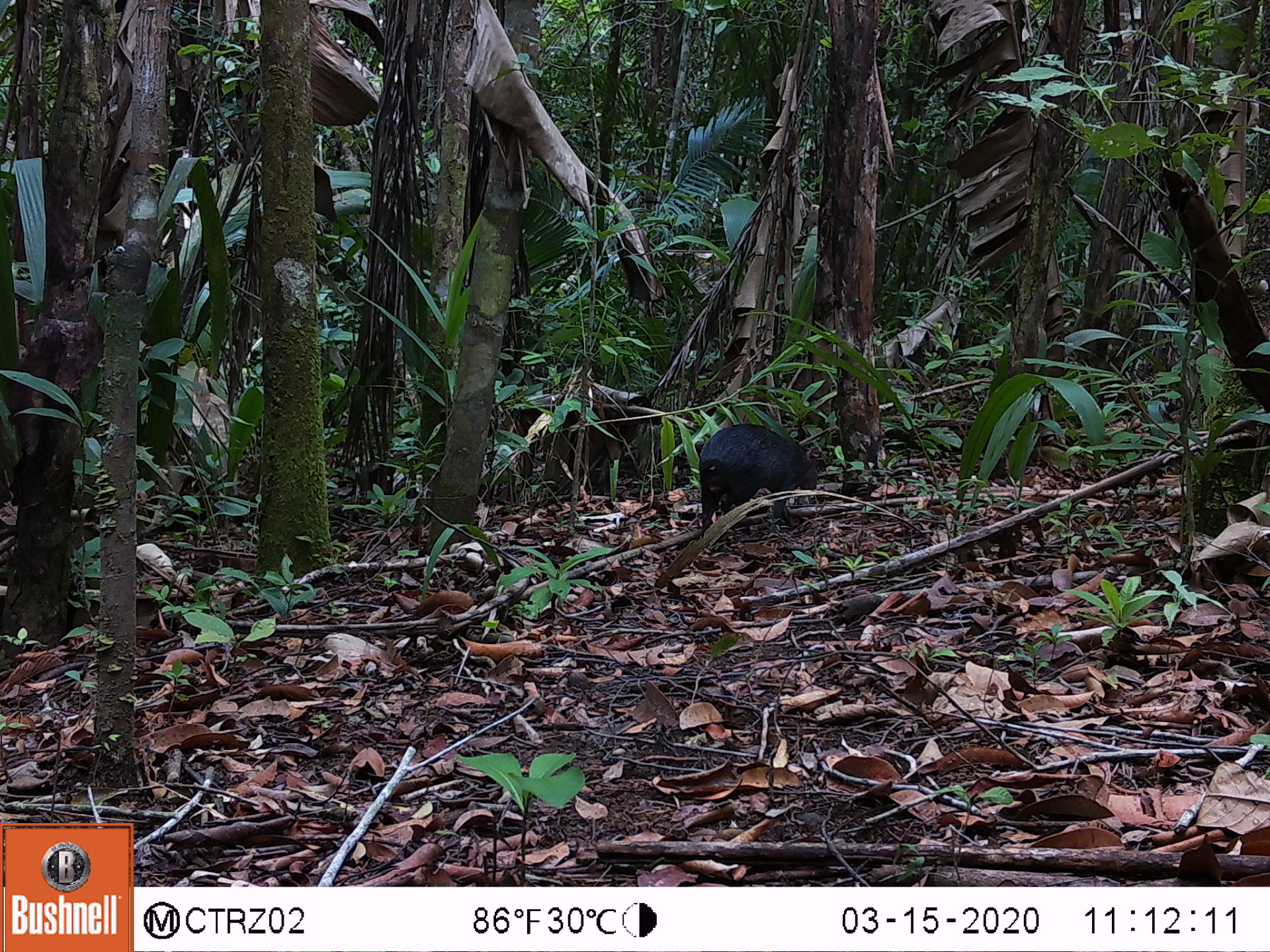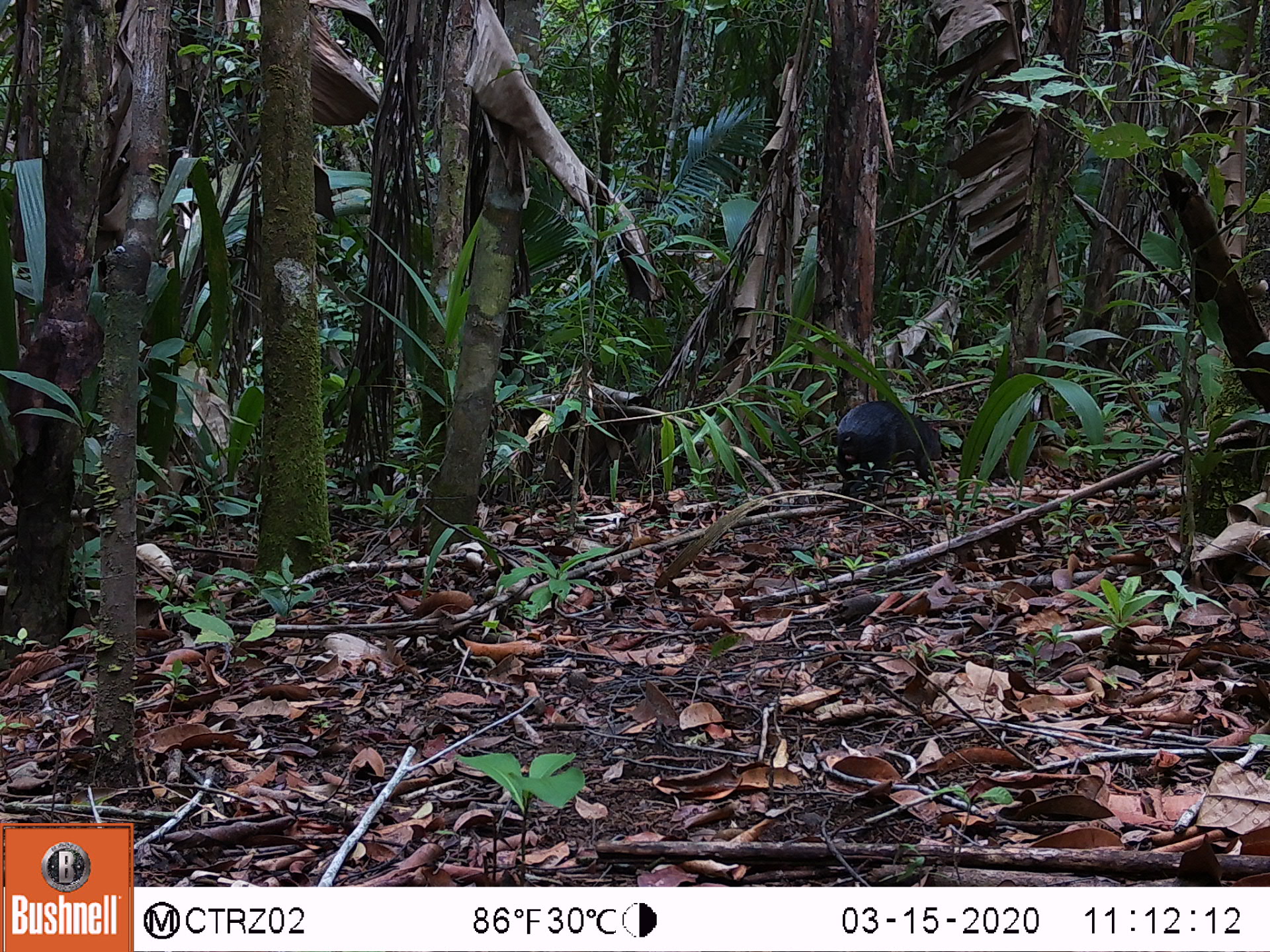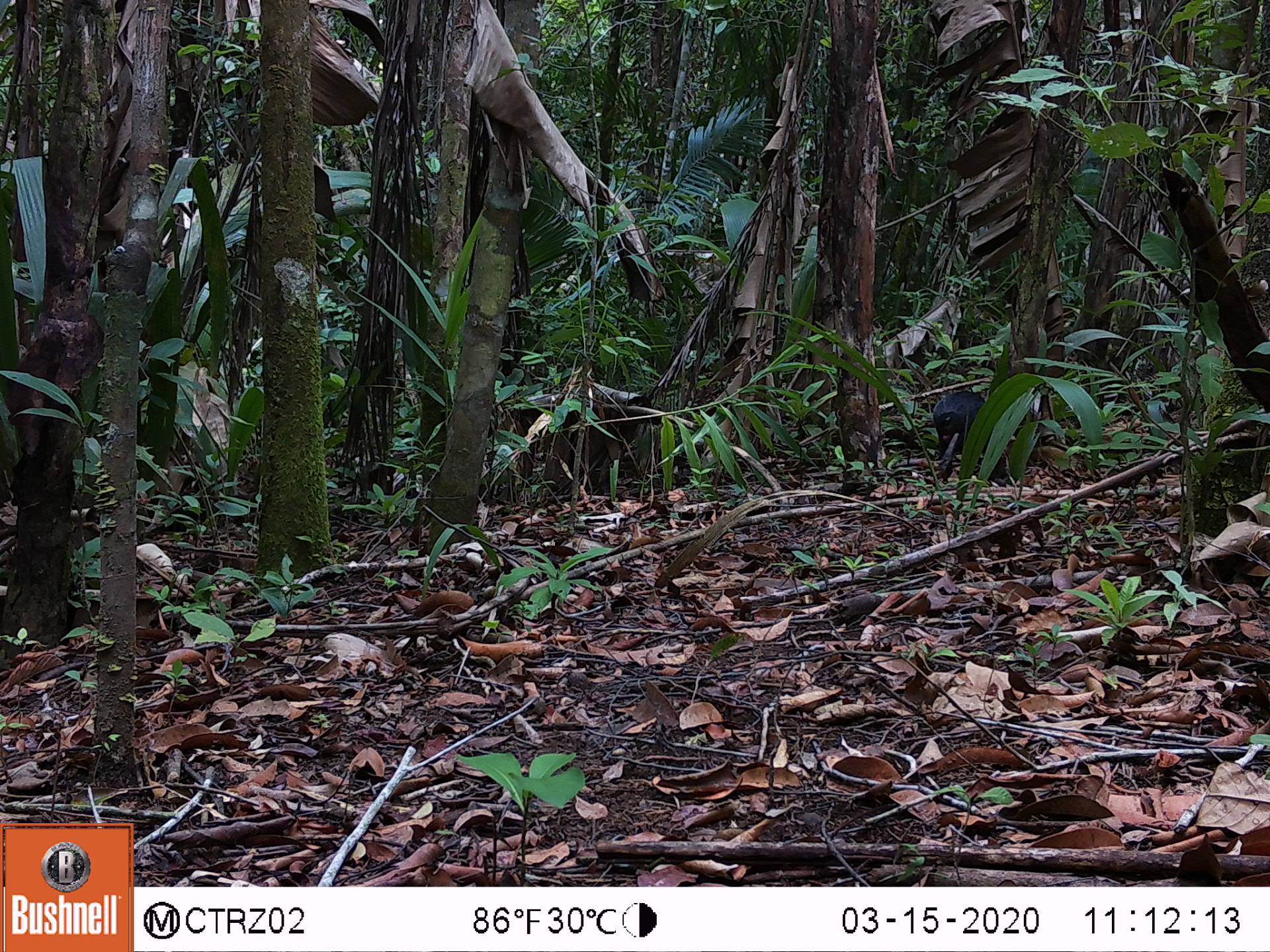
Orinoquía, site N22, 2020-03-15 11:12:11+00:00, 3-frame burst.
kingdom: Animalia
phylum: Chordata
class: Mammalia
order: Rodentia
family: Dasyproctidae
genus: Dasyprocta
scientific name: Dasyprocta fuliginosa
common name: black agouti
Black agouti (Dasyprocta fuliginosa).